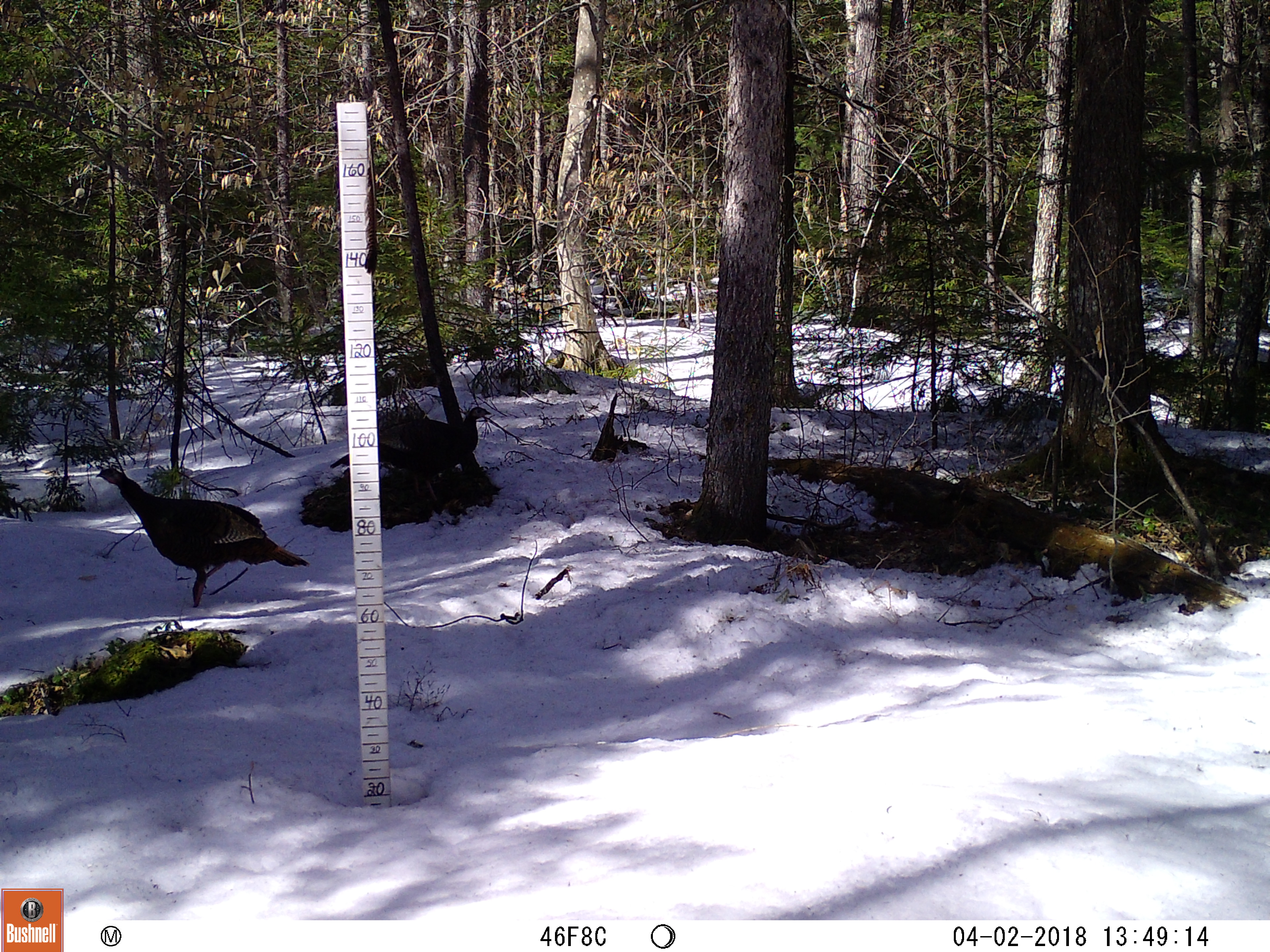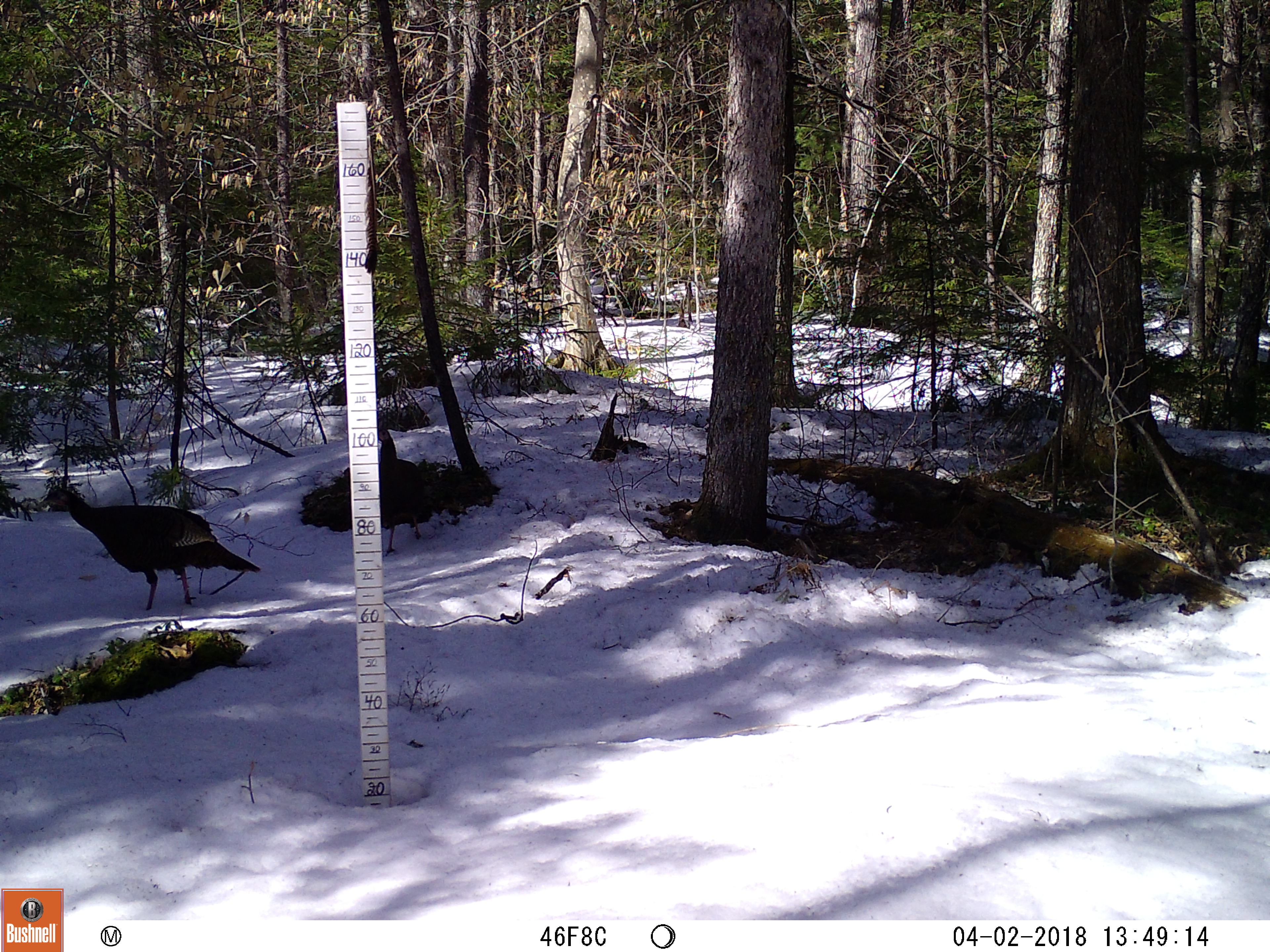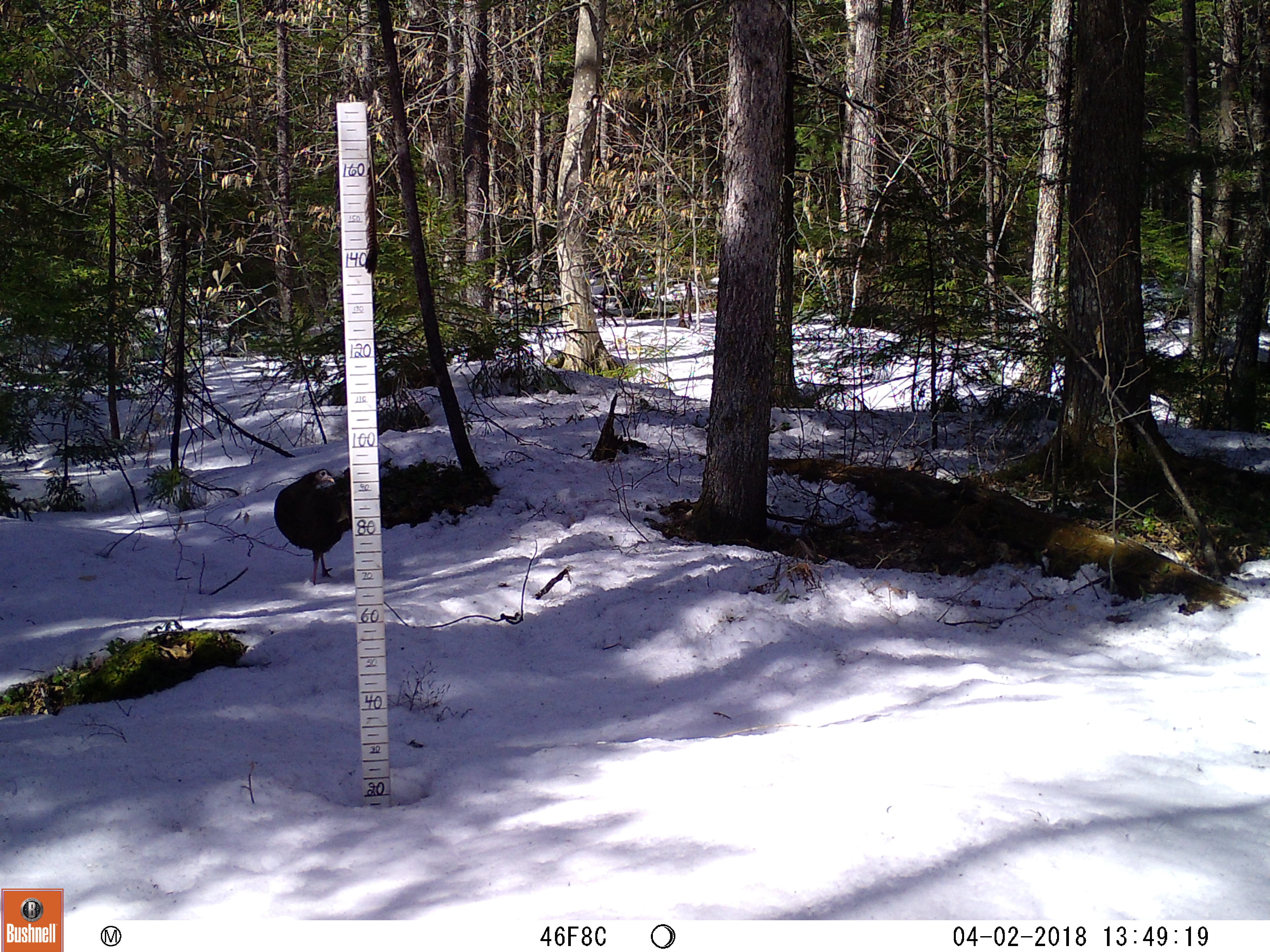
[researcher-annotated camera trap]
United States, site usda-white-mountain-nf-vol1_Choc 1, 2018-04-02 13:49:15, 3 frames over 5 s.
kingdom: Animalia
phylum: Chordata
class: Aves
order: Galliformes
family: Phasianidae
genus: Meleagris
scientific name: Meleagris gallopavo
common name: wild turkey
Wild turkey (Meleagris gallopavo).